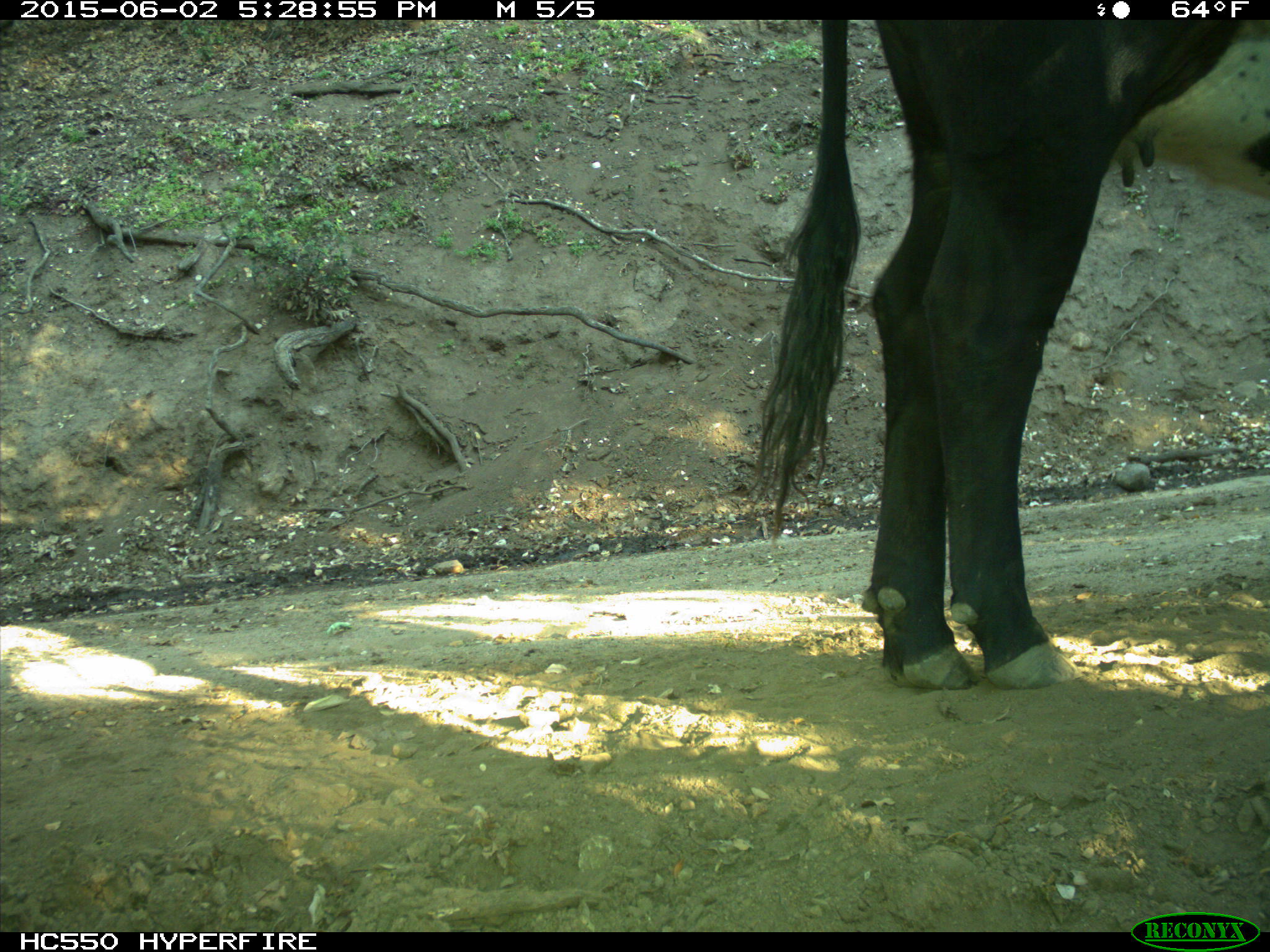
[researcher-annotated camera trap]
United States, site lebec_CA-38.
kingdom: Animalia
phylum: Chordata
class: Mammalia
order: Artiodactyla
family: Bovidae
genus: Bos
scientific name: Bos taurus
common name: domestic cow